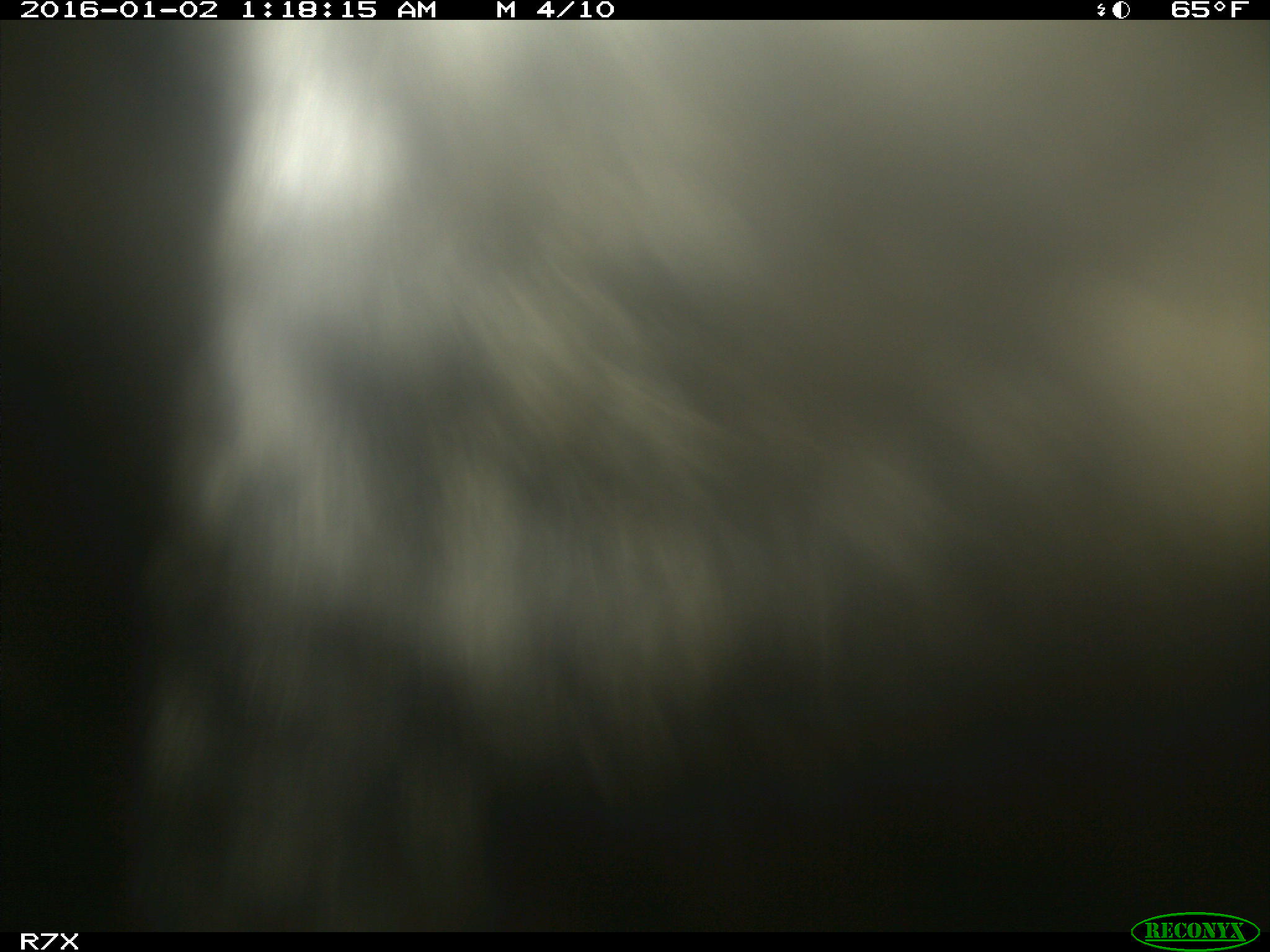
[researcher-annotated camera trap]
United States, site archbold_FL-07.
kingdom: Animalia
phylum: Chordata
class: Mammalia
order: Artiodactyla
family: Bovidae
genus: Bos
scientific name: Bos taurus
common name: domestic cow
Bos taurus (domestic cow).